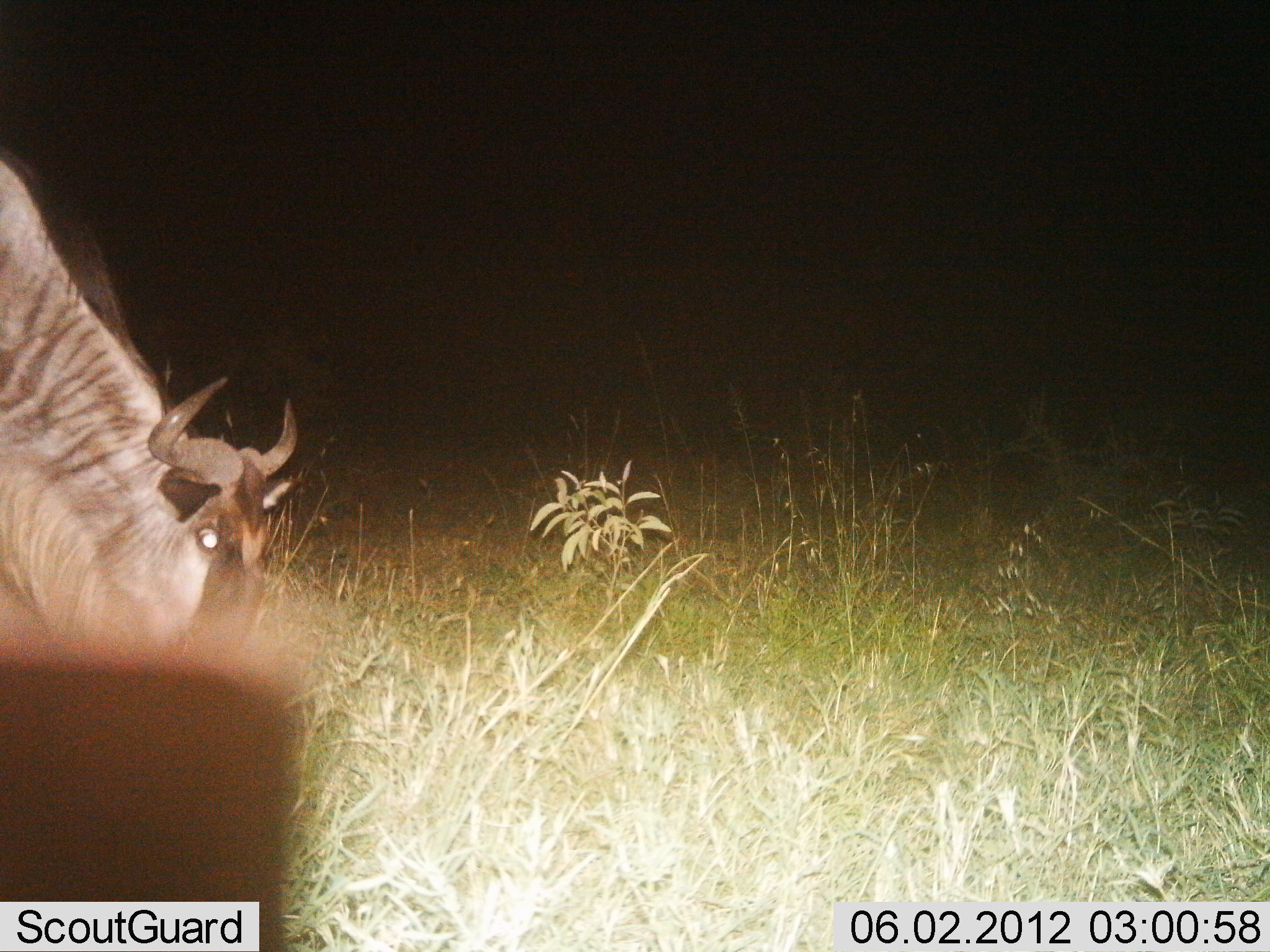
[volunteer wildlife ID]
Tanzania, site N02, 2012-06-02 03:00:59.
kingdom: Animalia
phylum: Chordata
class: Mammalia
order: Artiodactyla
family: Bovidae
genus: Connochaetes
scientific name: Connochaetes taurinus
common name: blue wildebeest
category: wildebeest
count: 1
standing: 10%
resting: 0%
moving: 10%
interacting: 0%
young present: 0%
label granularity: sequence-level